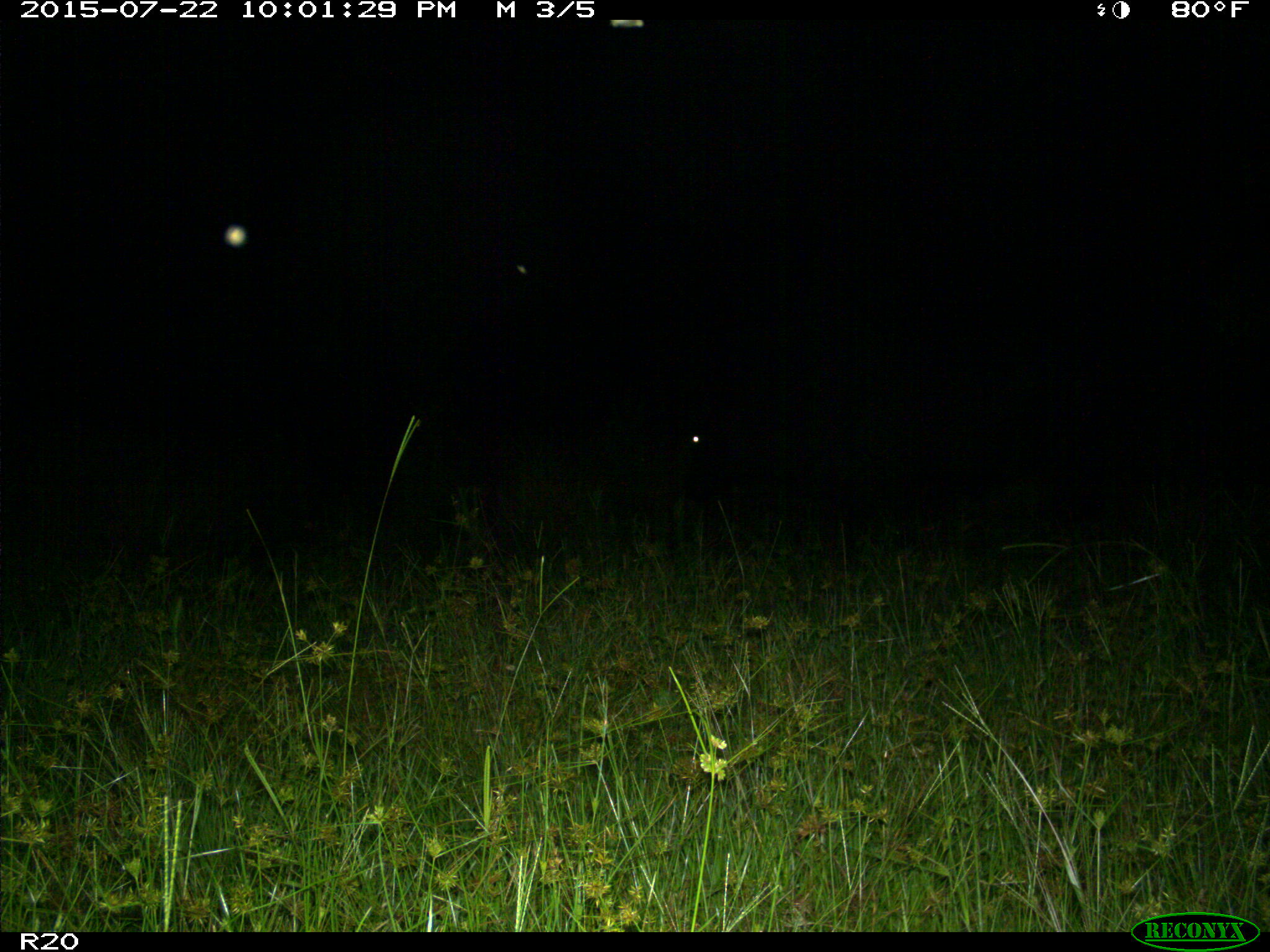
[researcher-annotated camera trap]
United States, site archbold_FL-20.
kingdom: Animalia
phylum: Chordata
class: Mammalia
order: Artiodactyla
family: Bovidae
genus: Bos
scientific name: Bos taurus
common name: domestic cow